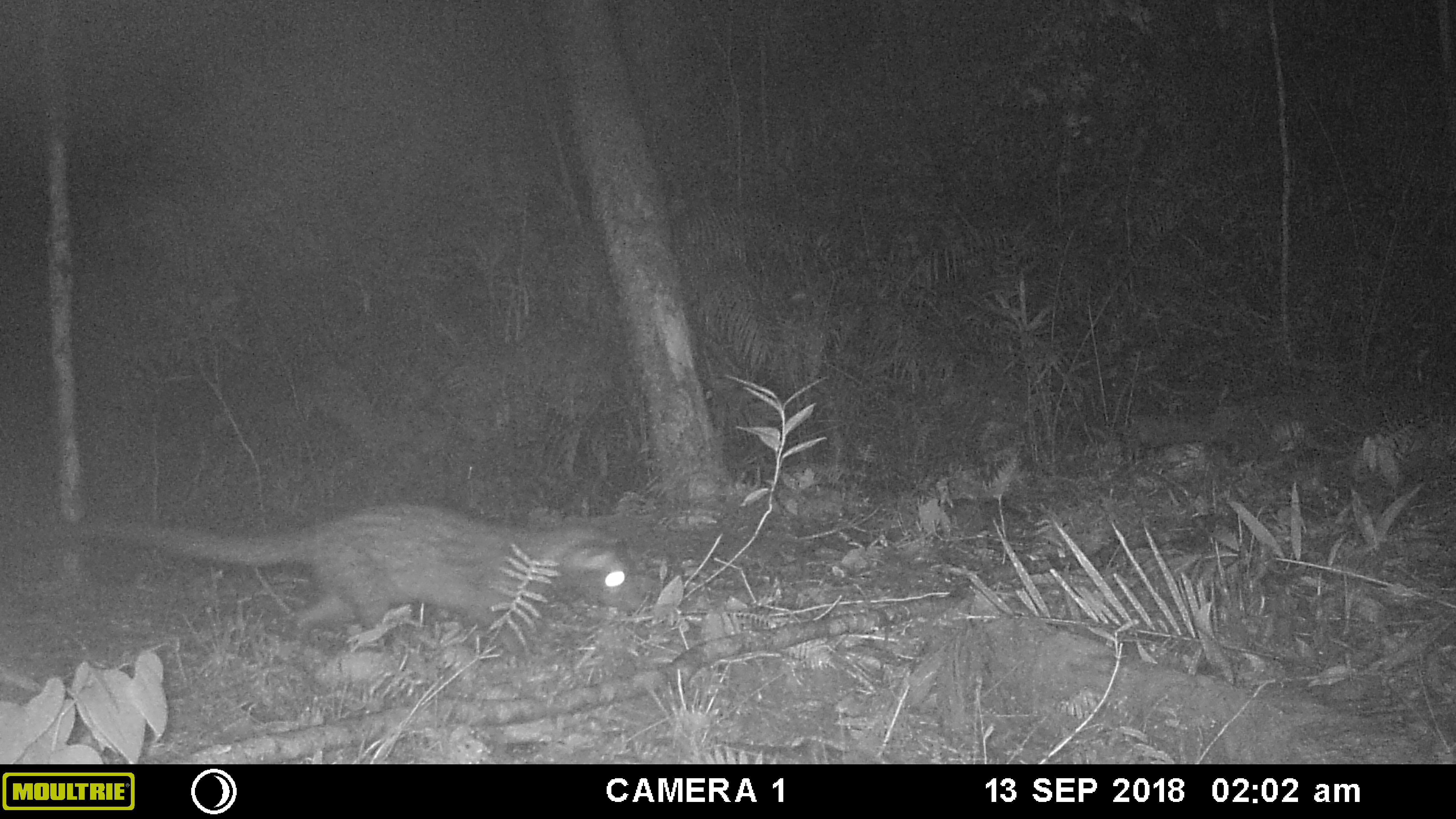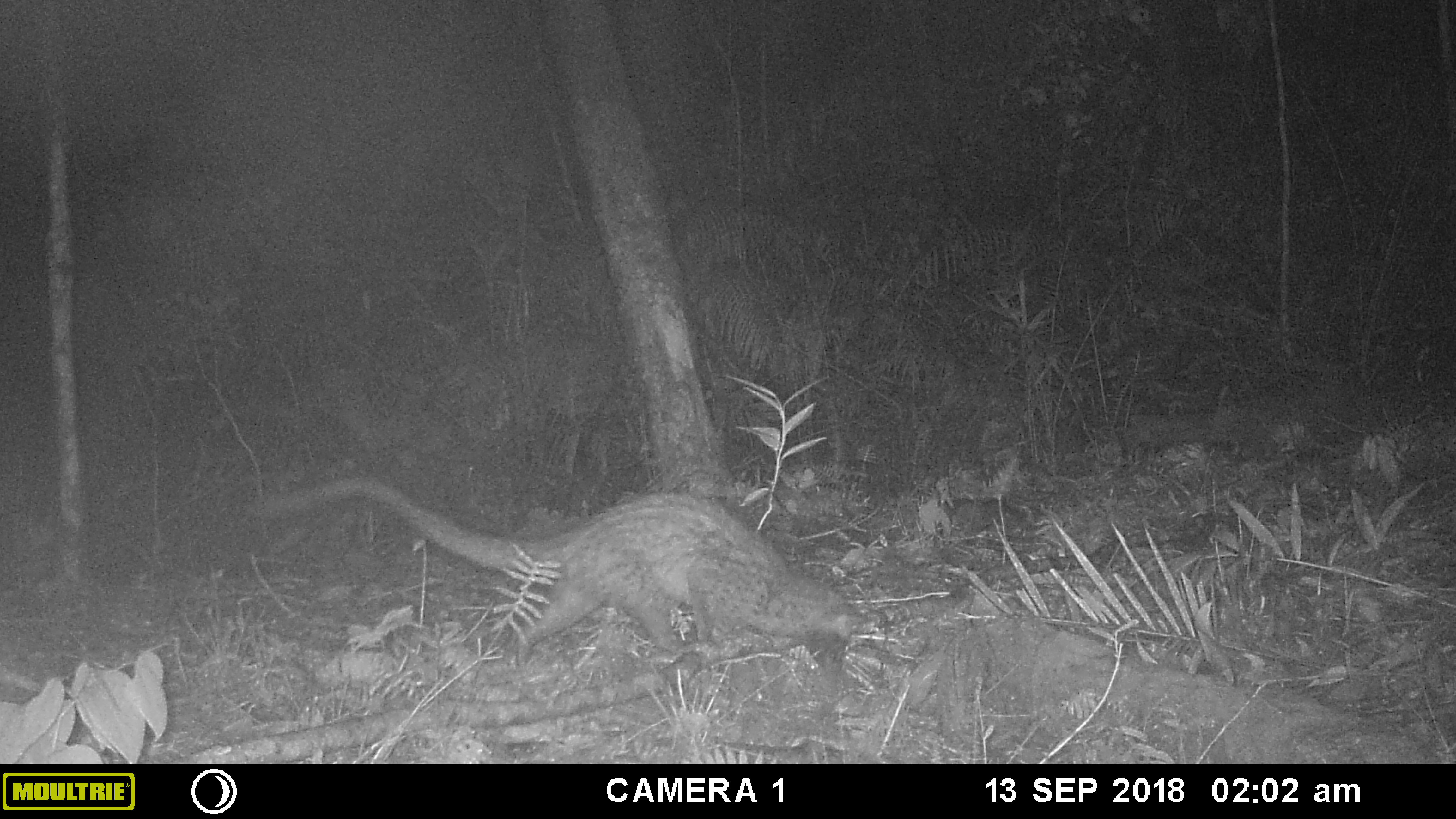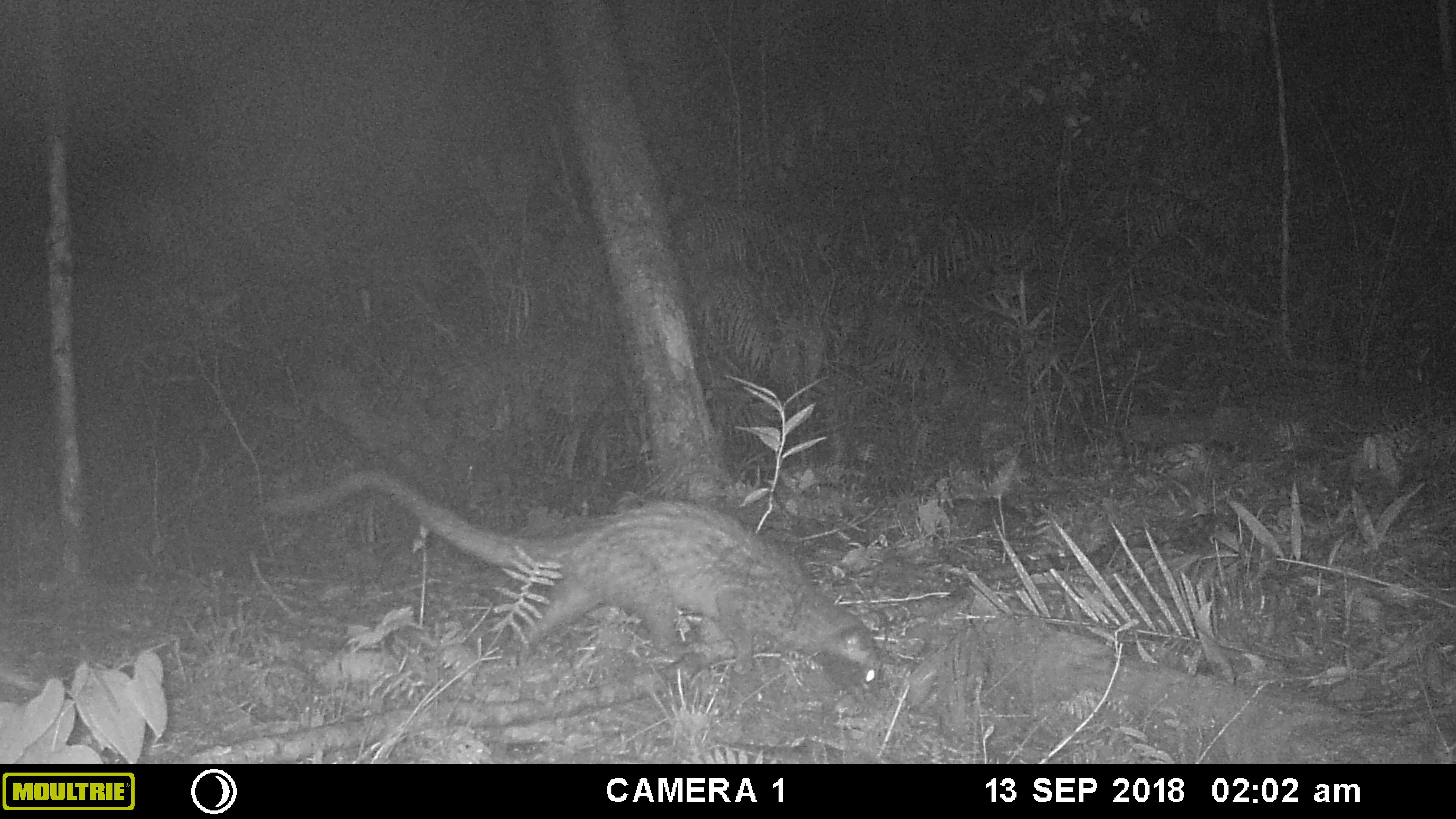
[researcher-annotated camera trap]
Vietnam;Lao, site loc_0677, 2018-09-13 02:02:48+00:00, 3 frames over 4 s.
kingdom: Animalia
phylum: Chordata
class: Mammalia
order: Carnivora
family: Viverridae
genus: Paradoxurus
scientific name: Paradoxurus hermaphroditus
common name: common palm civet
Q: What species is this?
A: Common palm civet (Paradoxurus hermaphroditus).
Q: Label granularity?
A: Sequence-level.